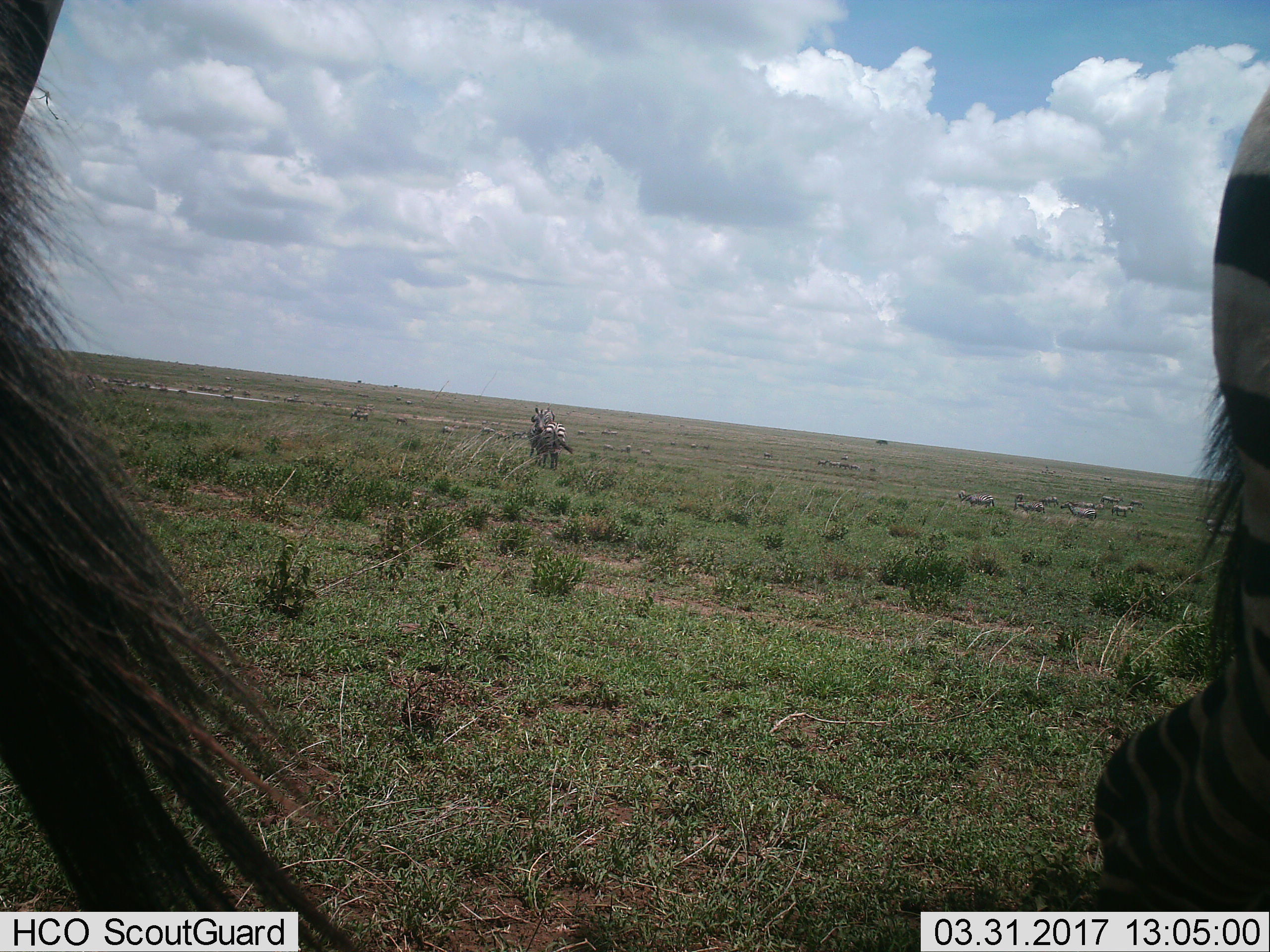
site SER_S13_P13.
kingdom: Animalia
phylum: Chordata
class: Mammalia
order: Perissodactyla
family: Equidae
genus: Equus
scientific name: Equus quagga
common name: plains zebra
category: zebraplains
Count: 11-50.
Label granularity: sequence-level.